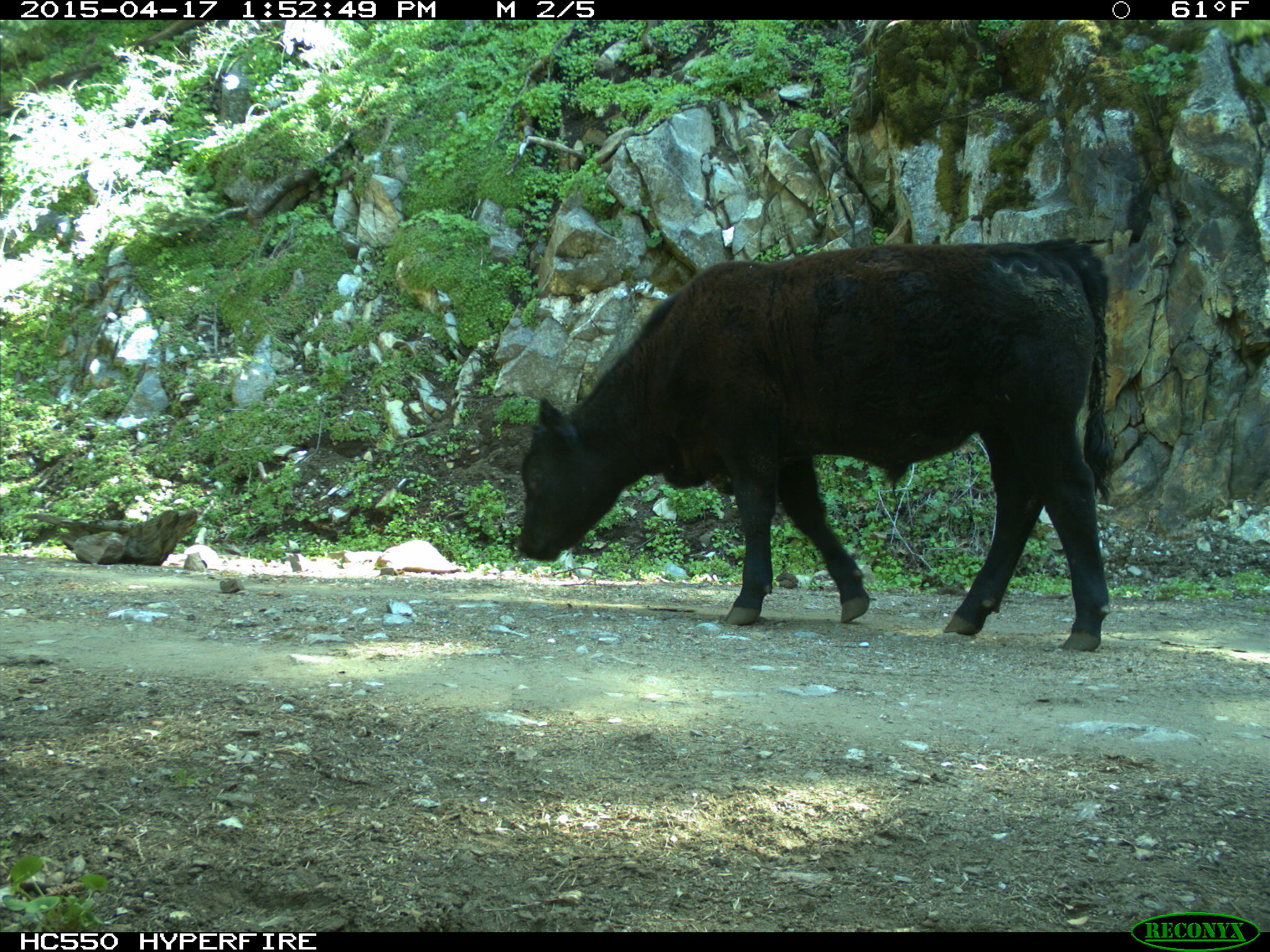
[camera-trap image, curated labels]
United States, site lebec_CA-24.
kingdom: Animalia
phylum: Chordata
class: Mammalia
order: Artiodactyla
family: Bovidae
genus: Bos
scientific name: Bos taurus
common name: domestic cow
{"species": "Bos taurus (domestic cow)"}